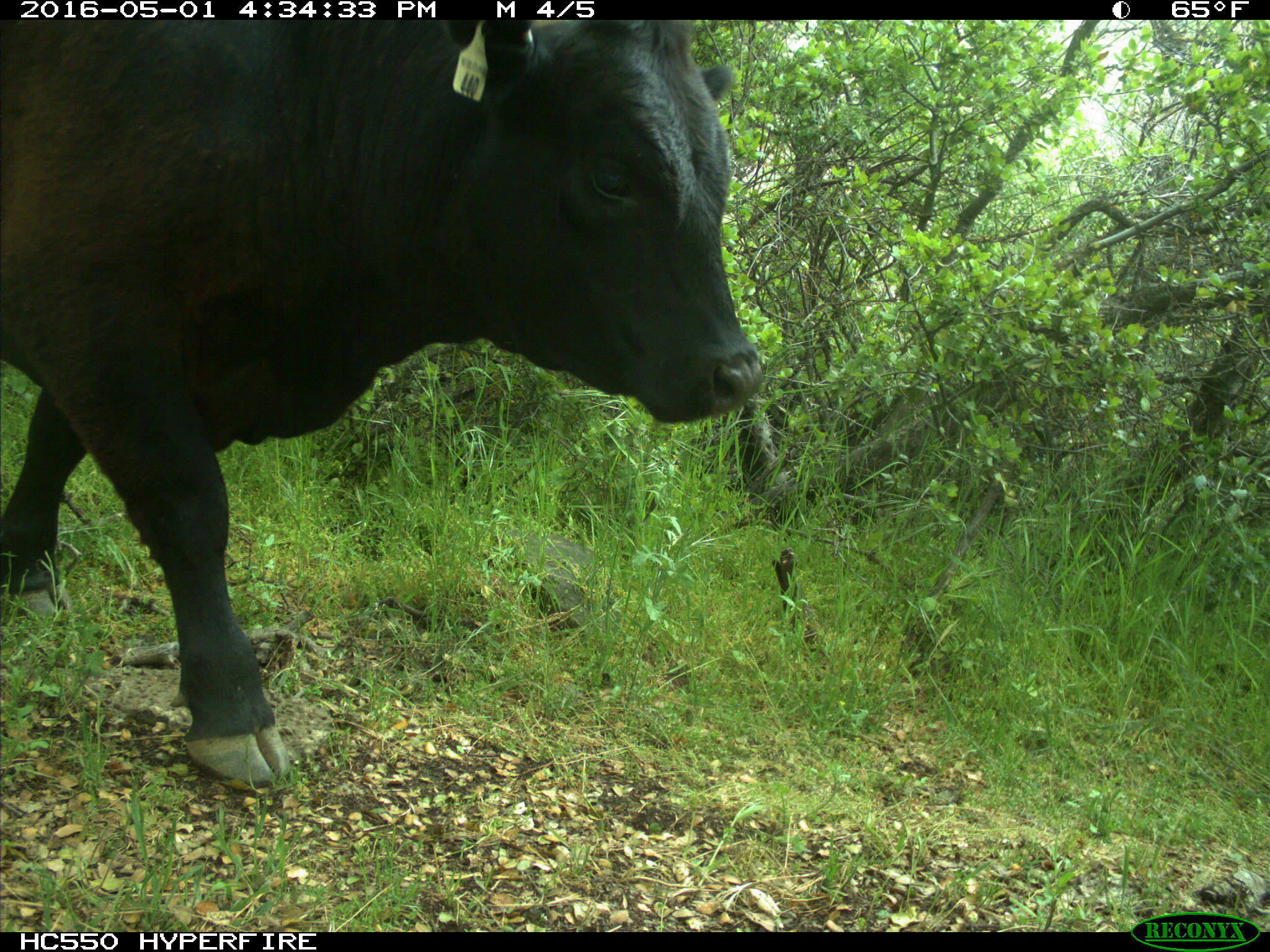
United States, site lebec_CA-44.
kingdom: Animalia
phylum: Chordata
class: Mammalia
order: Artiodactyla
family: Bovidae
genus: Bos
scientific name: Bos taurus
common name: domestic cow